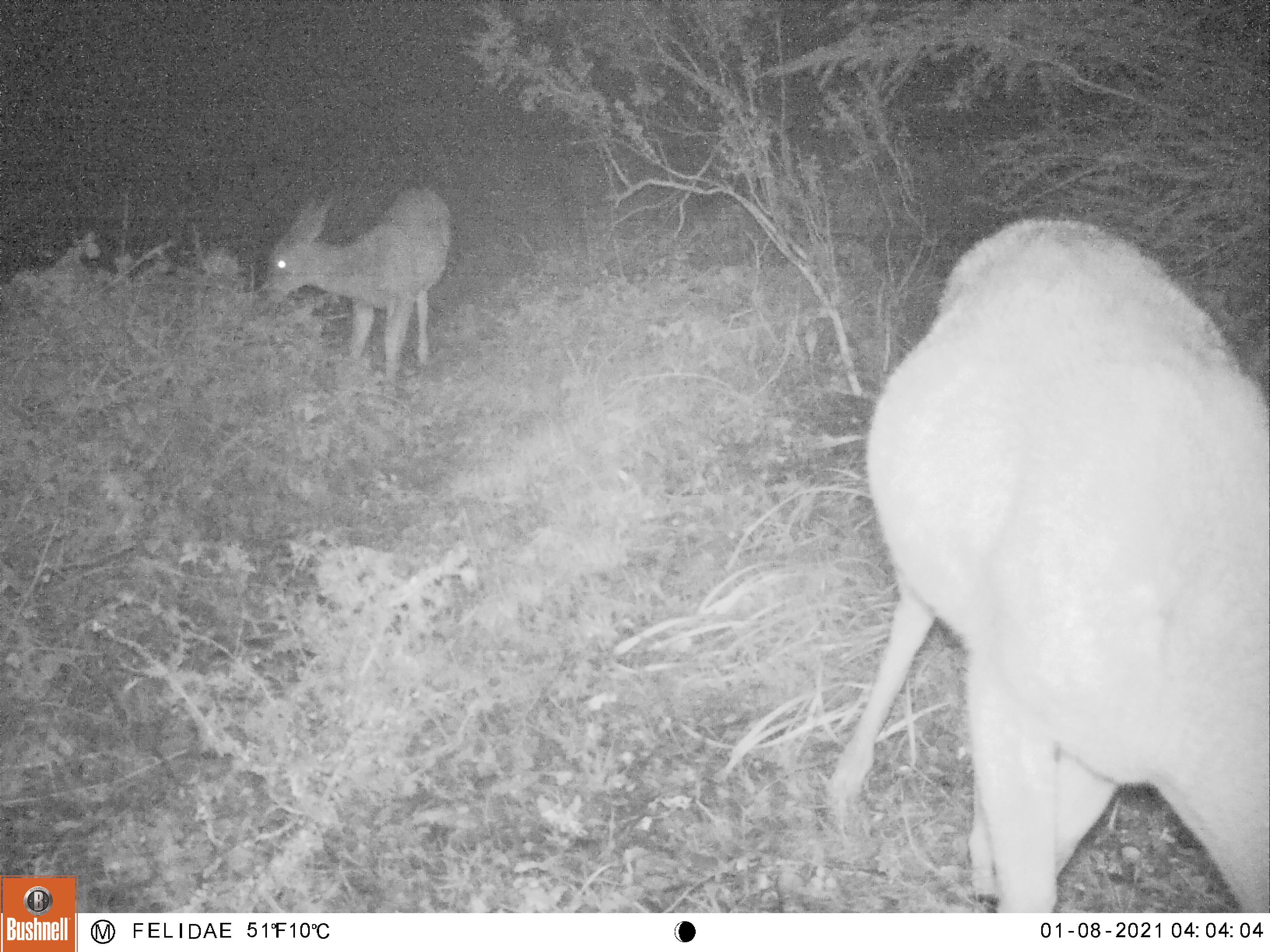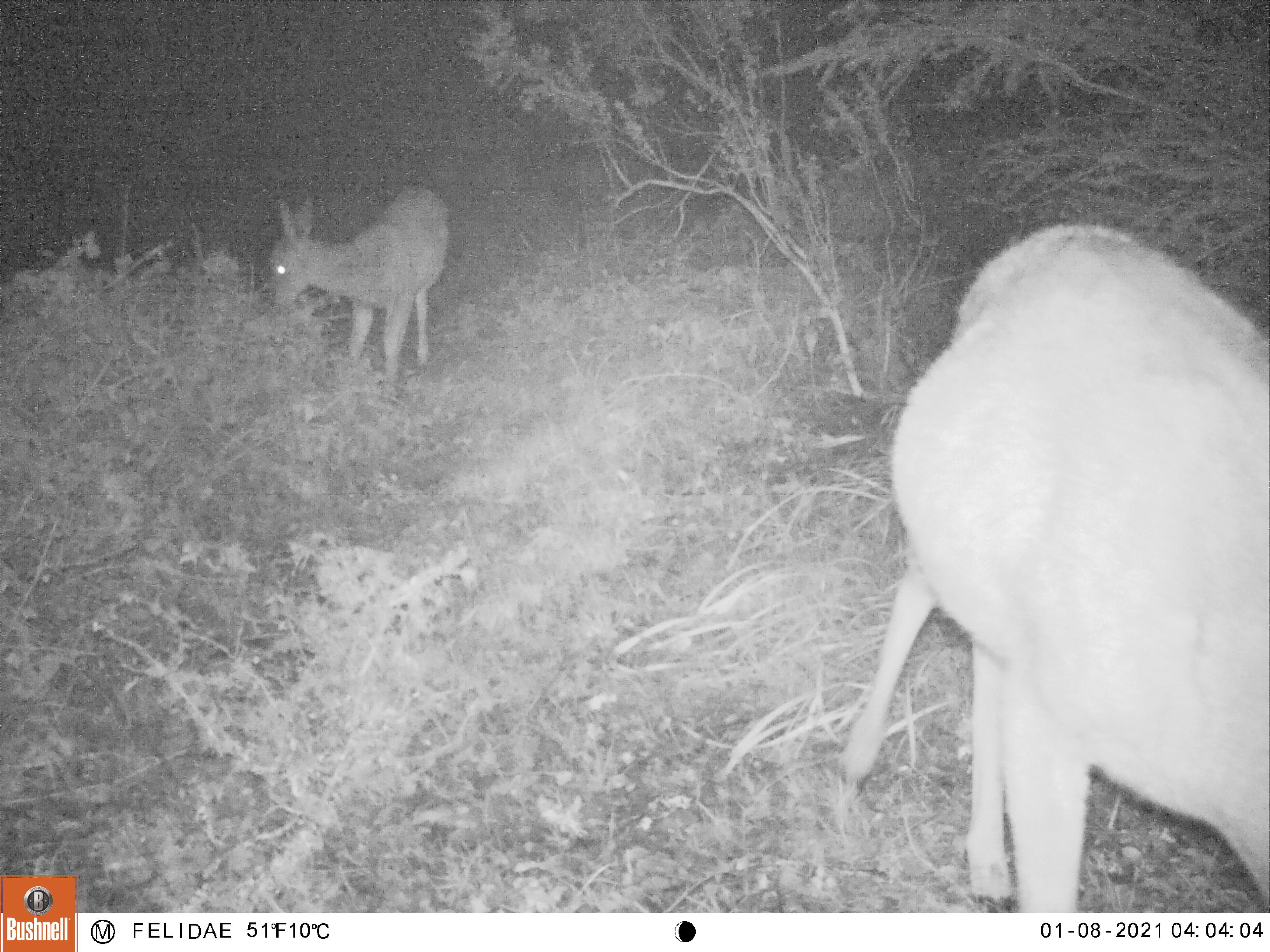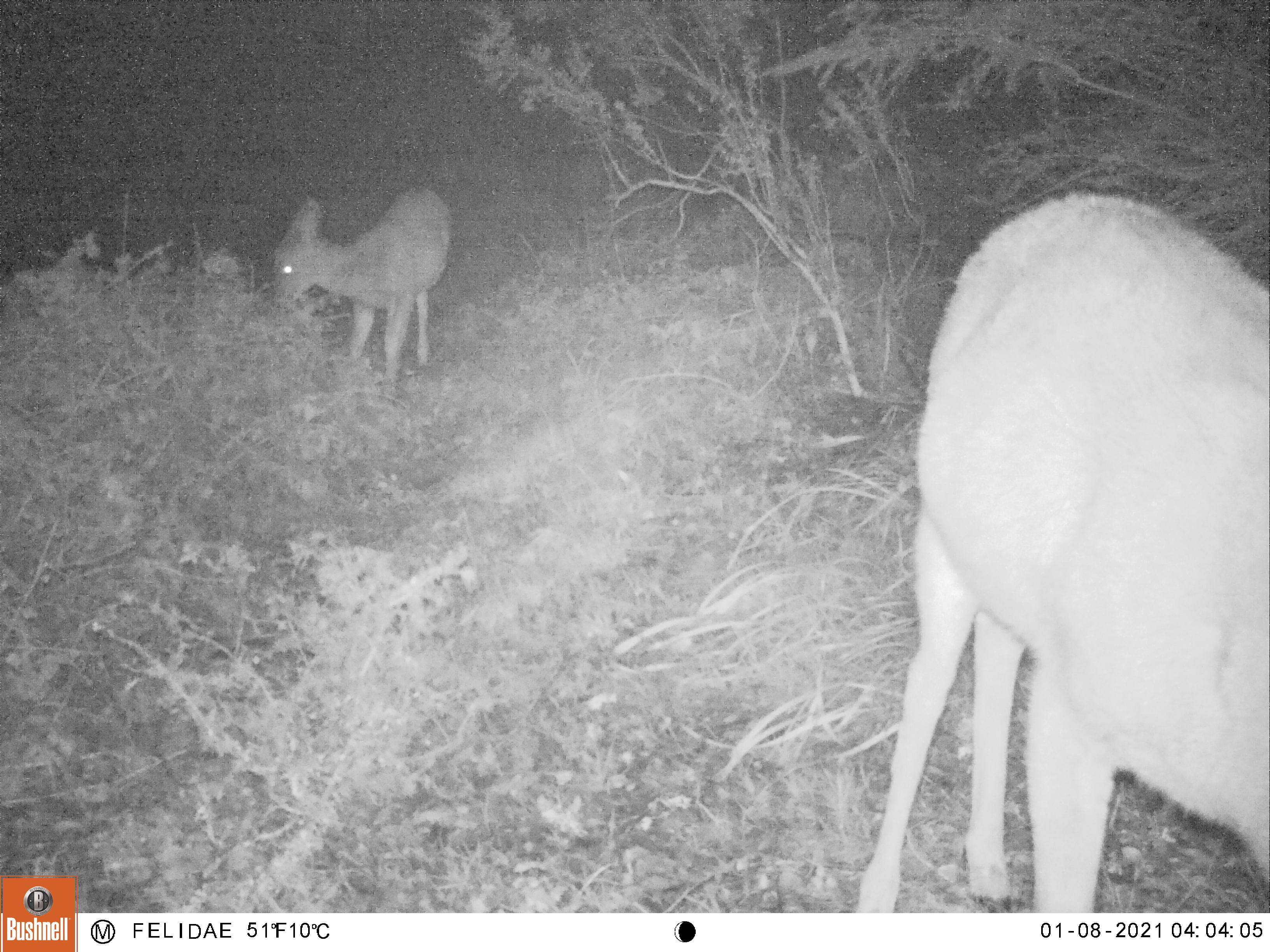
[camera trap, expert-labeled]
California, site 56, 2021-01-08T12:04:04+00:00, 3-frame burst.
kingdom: Animalia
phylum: Chordata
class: Mammalia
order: Artiodactyla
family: Cervidae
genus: Odocoileus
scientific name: Odocoileus hemionus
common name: mule deer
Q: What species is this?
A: Mule deer (Odocoileus hemionus).